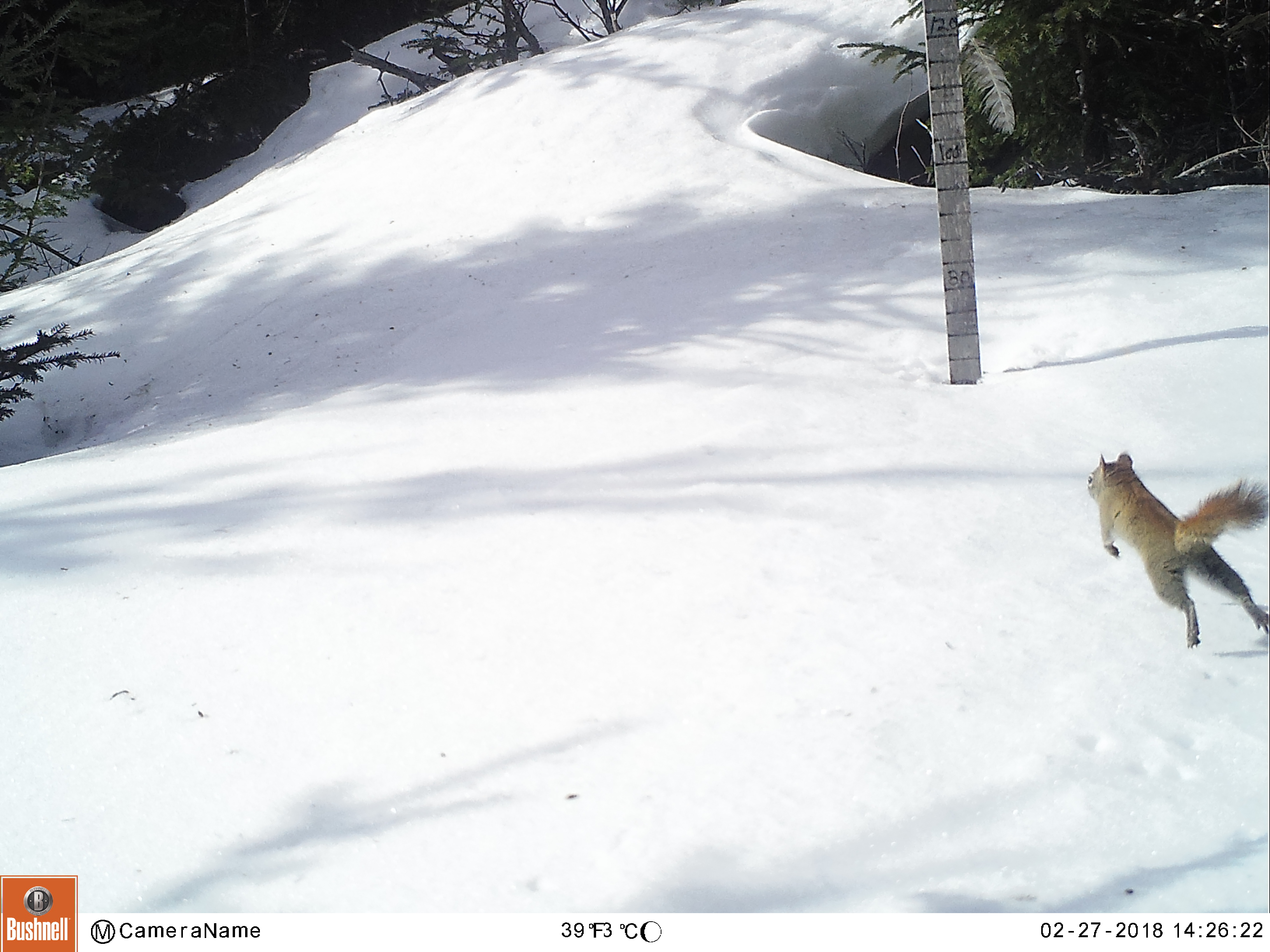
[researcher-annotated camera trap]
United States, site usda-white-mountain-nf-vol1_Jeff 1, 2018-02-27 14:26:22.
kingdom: Animalia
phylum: Chordata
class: Mammalia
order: Rodentia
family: Sciuridae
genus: Tamiasciurus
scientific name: Tamiasciurus hudsonicus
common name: red squirrel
Red squirrel (Tamiasciurus hudsonicus).